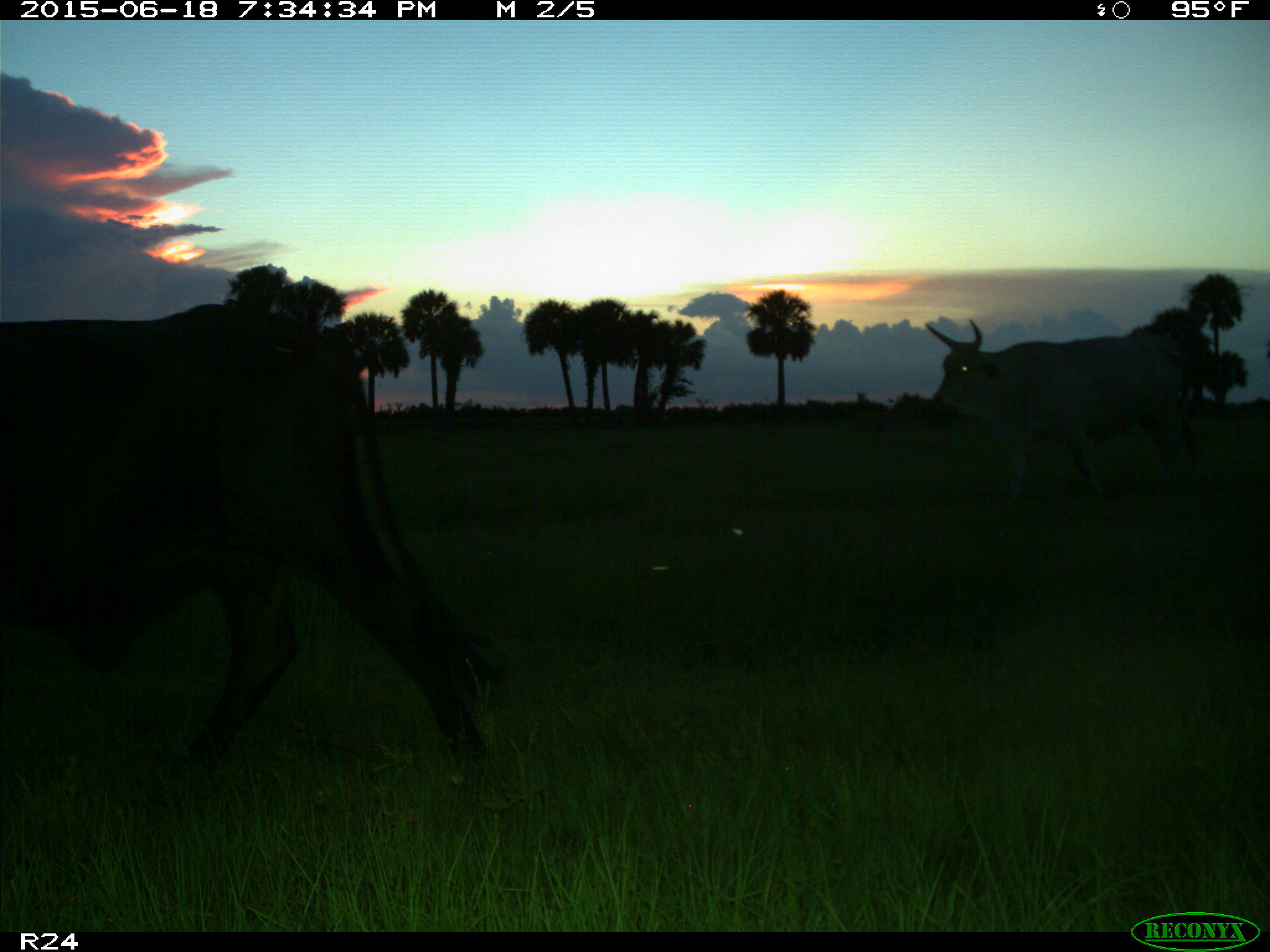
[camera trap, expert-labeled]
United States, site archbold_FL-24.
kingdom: Animalia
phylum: Chordata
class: Mammalia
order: Artiodactyla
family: Bovidae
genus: Bos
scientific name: Bos taurus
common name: domestic cow